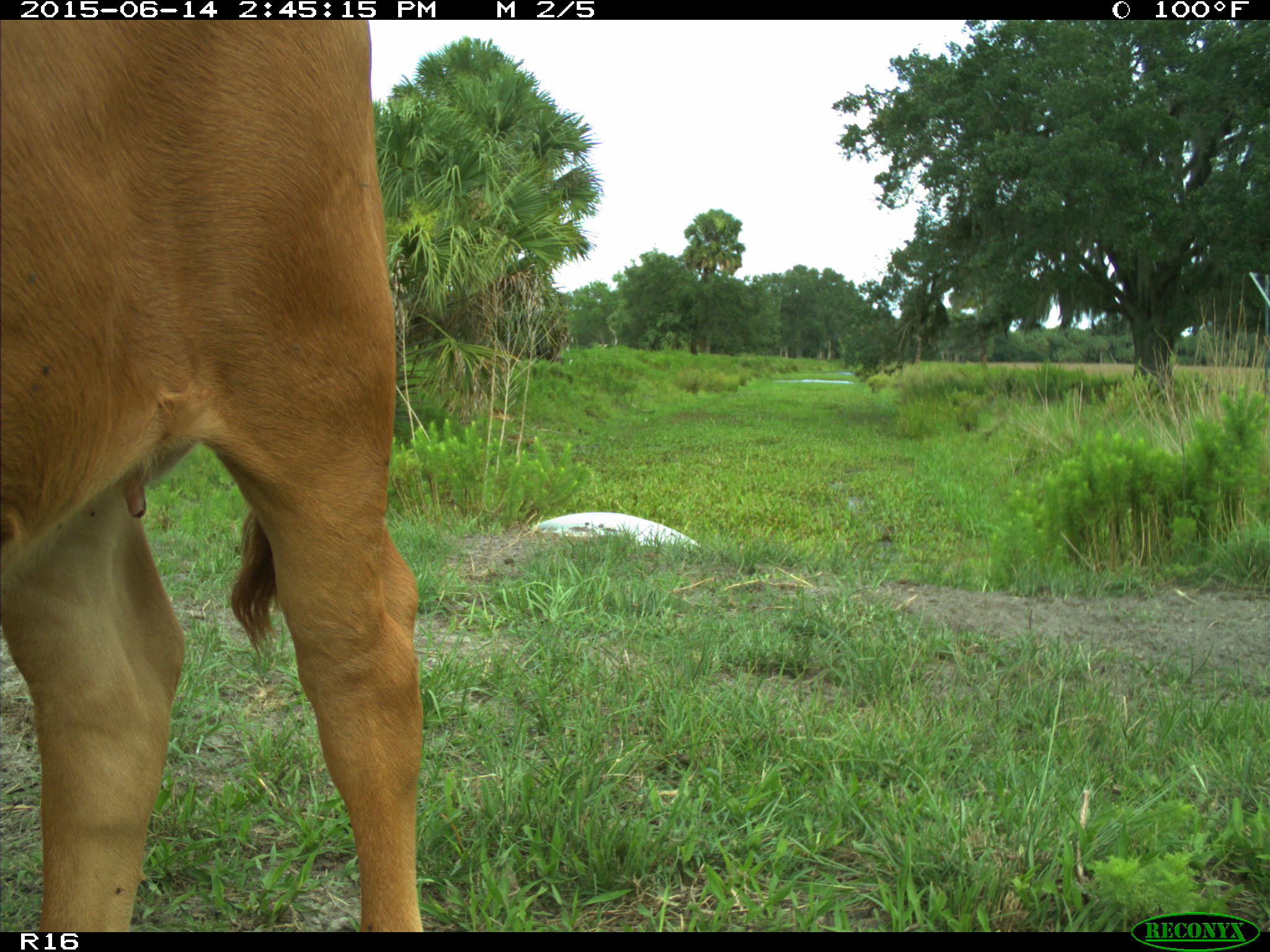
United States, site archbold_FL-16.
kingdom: Animalia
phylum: Chordata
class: Mammalia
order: Artiodactyla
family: Bovidae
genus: Bos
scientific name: Bos taurus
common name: domestic cow